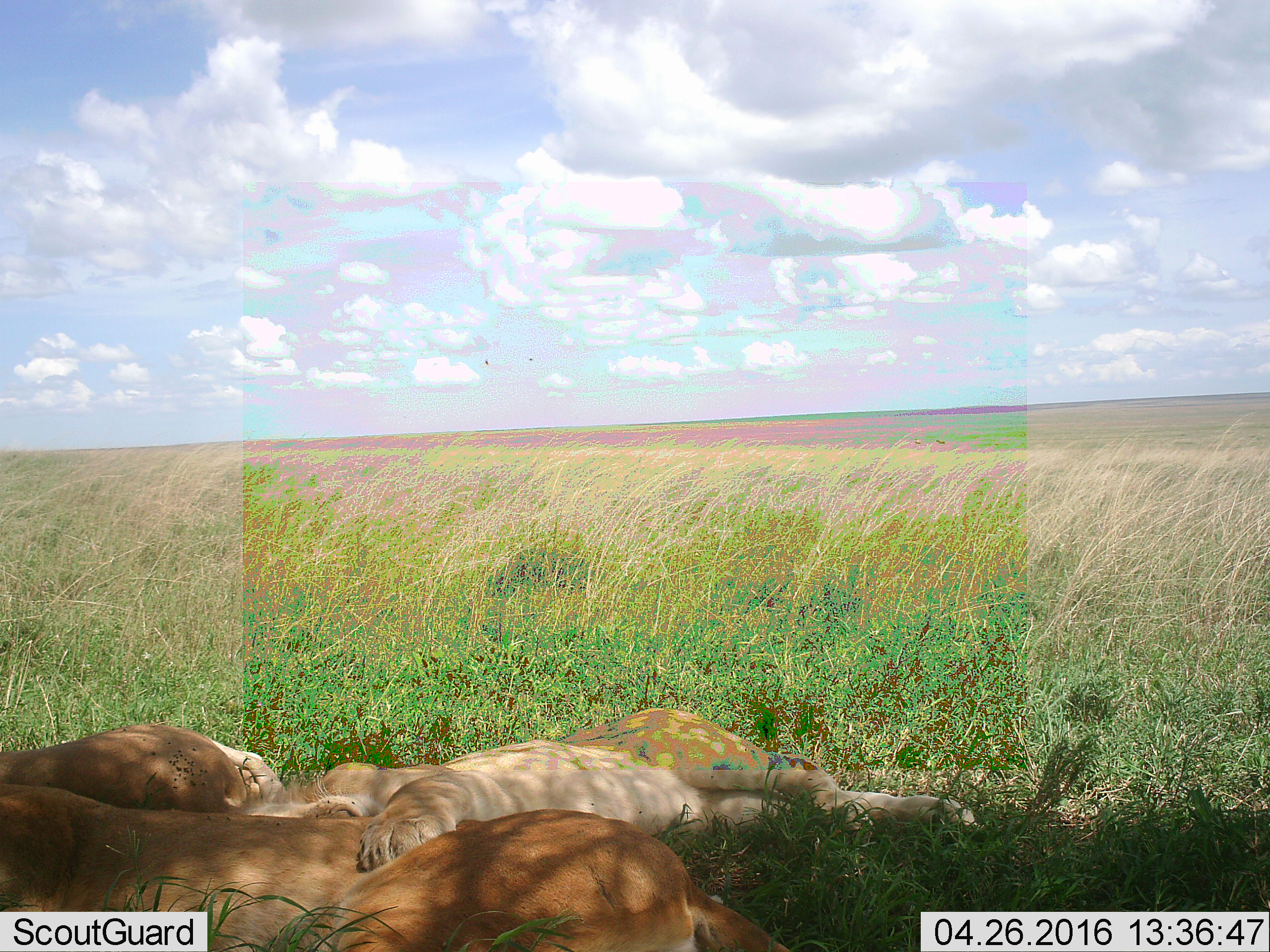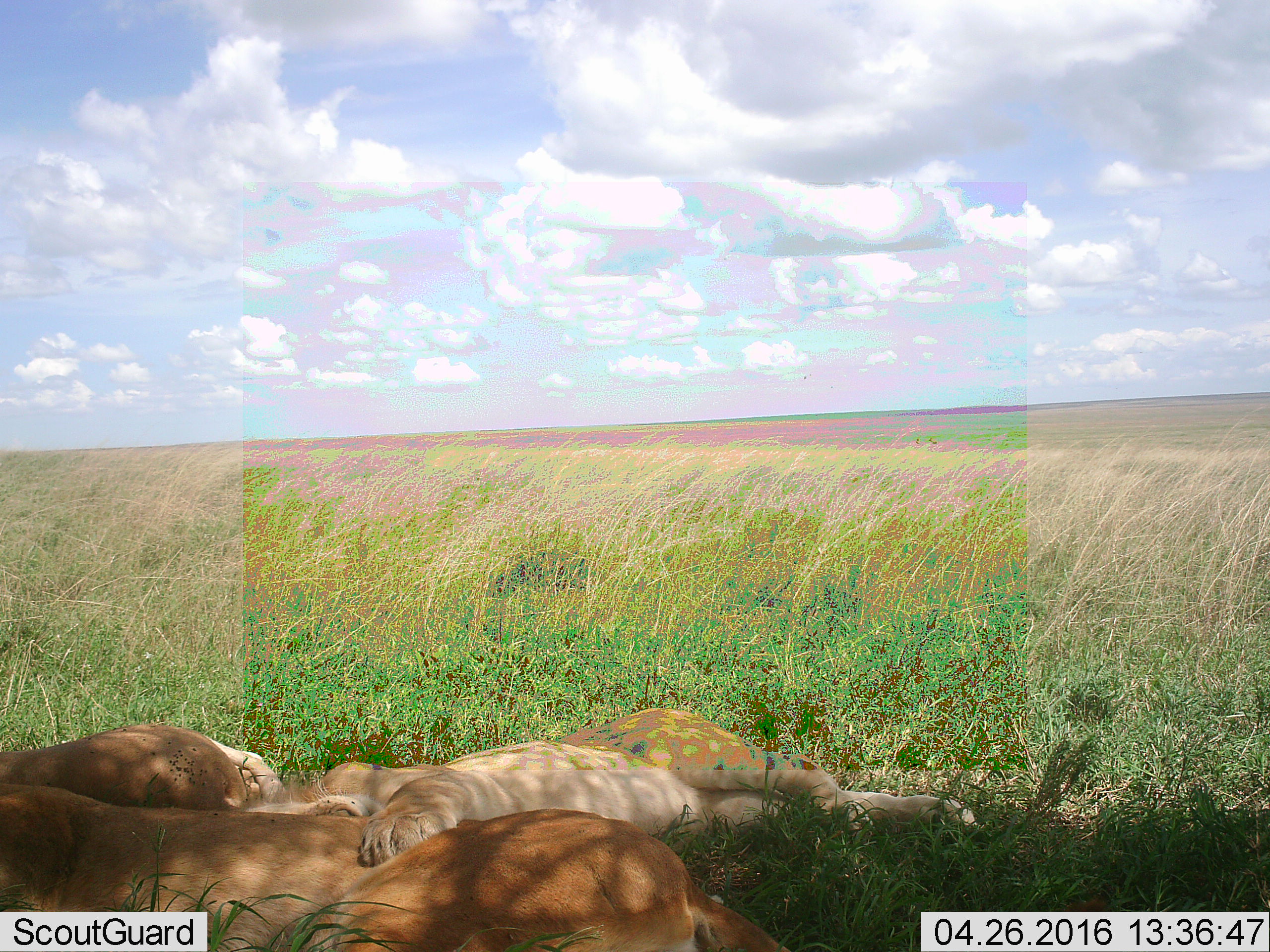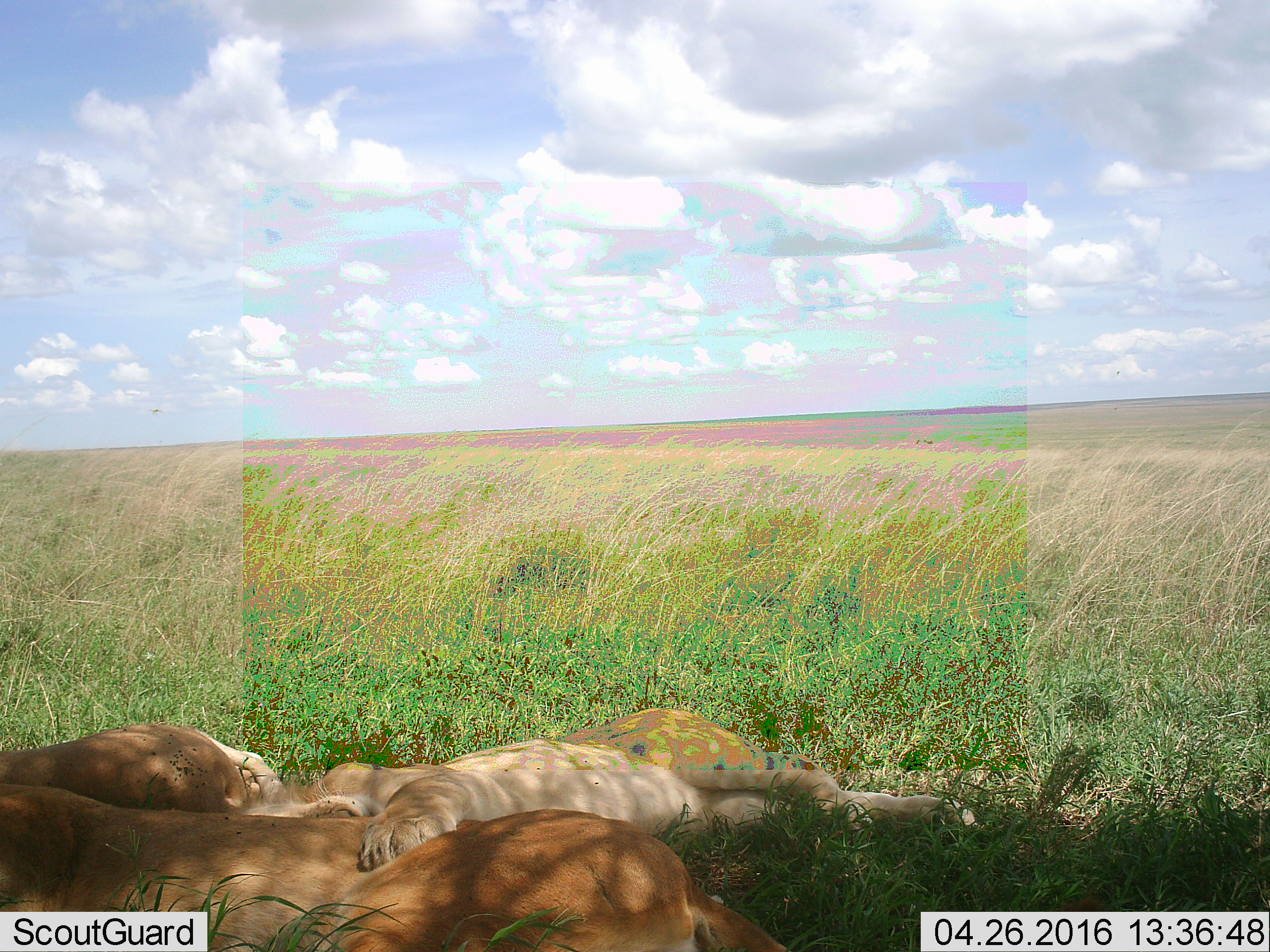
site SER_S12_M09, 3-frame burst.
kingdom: Animalia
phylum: Chordata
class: Mammalia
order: Carnivora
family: Felidae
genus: Panthera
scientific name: Panthera leo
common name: lion female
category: lionfemale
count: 3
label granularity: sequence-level